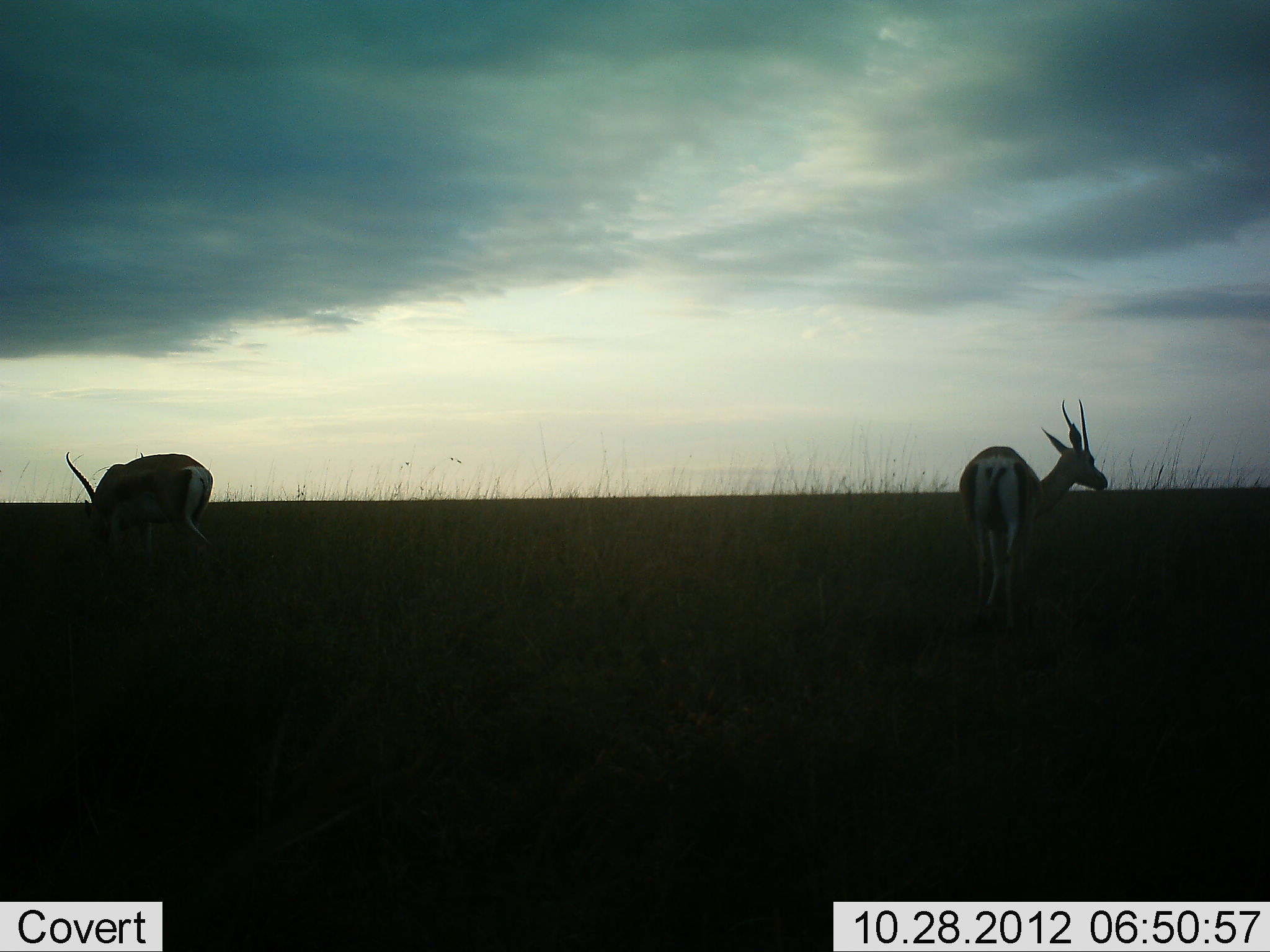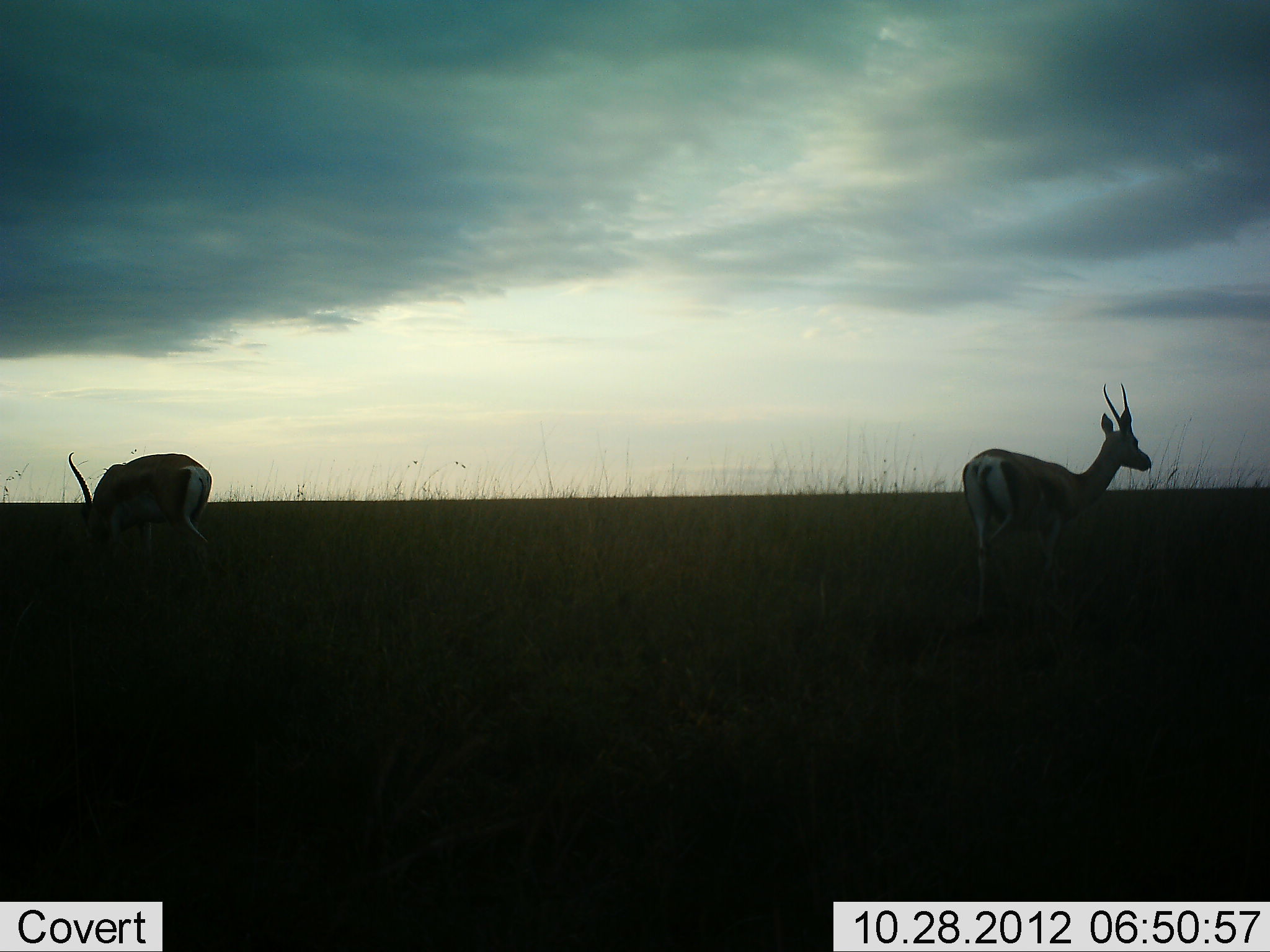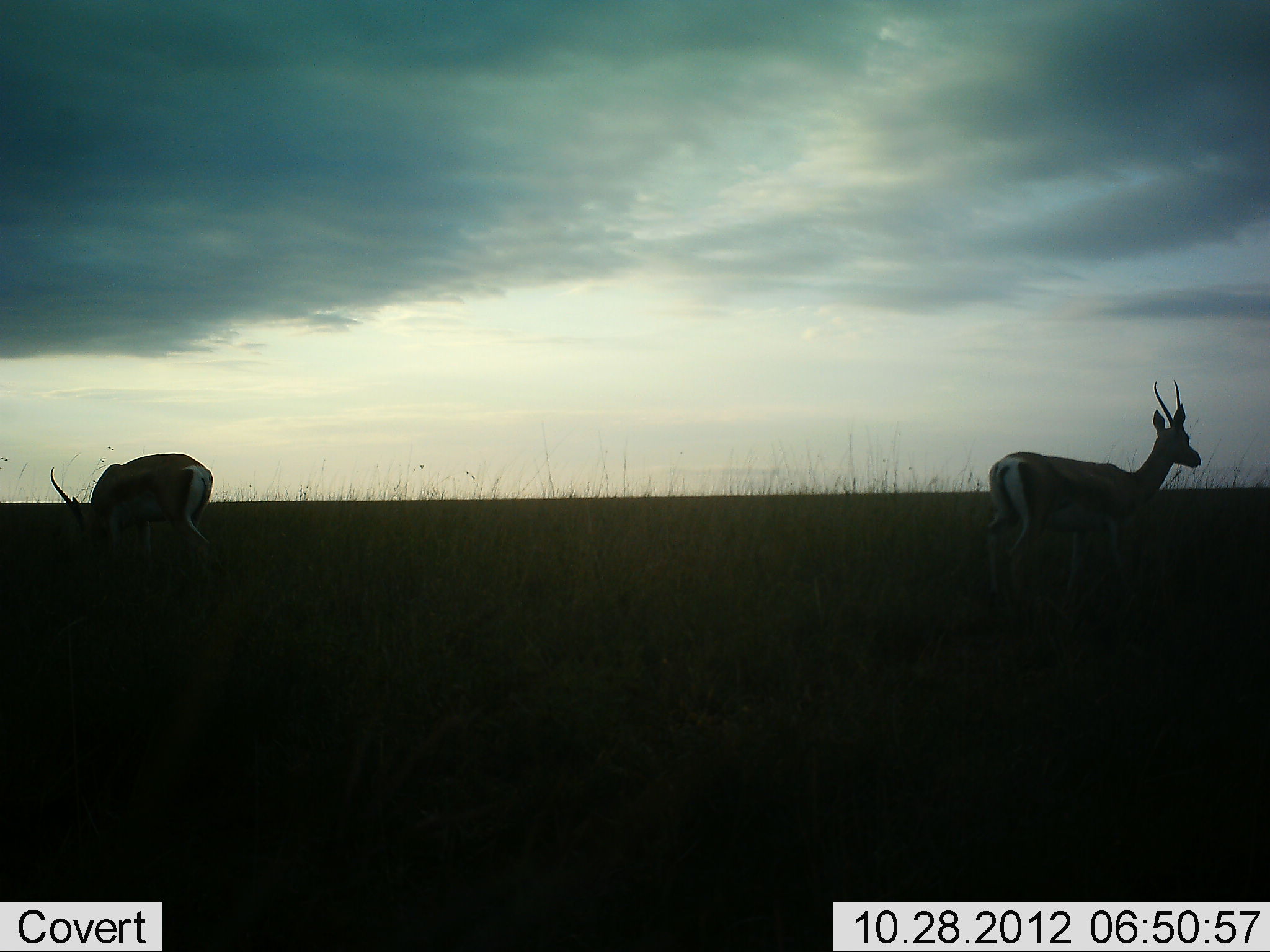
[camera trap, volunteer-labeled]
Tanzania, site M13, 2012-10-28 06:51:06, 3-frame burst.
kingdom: Animalia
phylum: Chordata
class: Mammalia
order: Artiodactyla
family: Bovidae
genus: Nanger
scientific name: Nanger granti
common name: grant's gazelle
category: gazellegrants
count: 2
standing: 40%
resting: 0%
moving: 70%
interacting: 0%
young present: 0%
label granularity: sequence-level